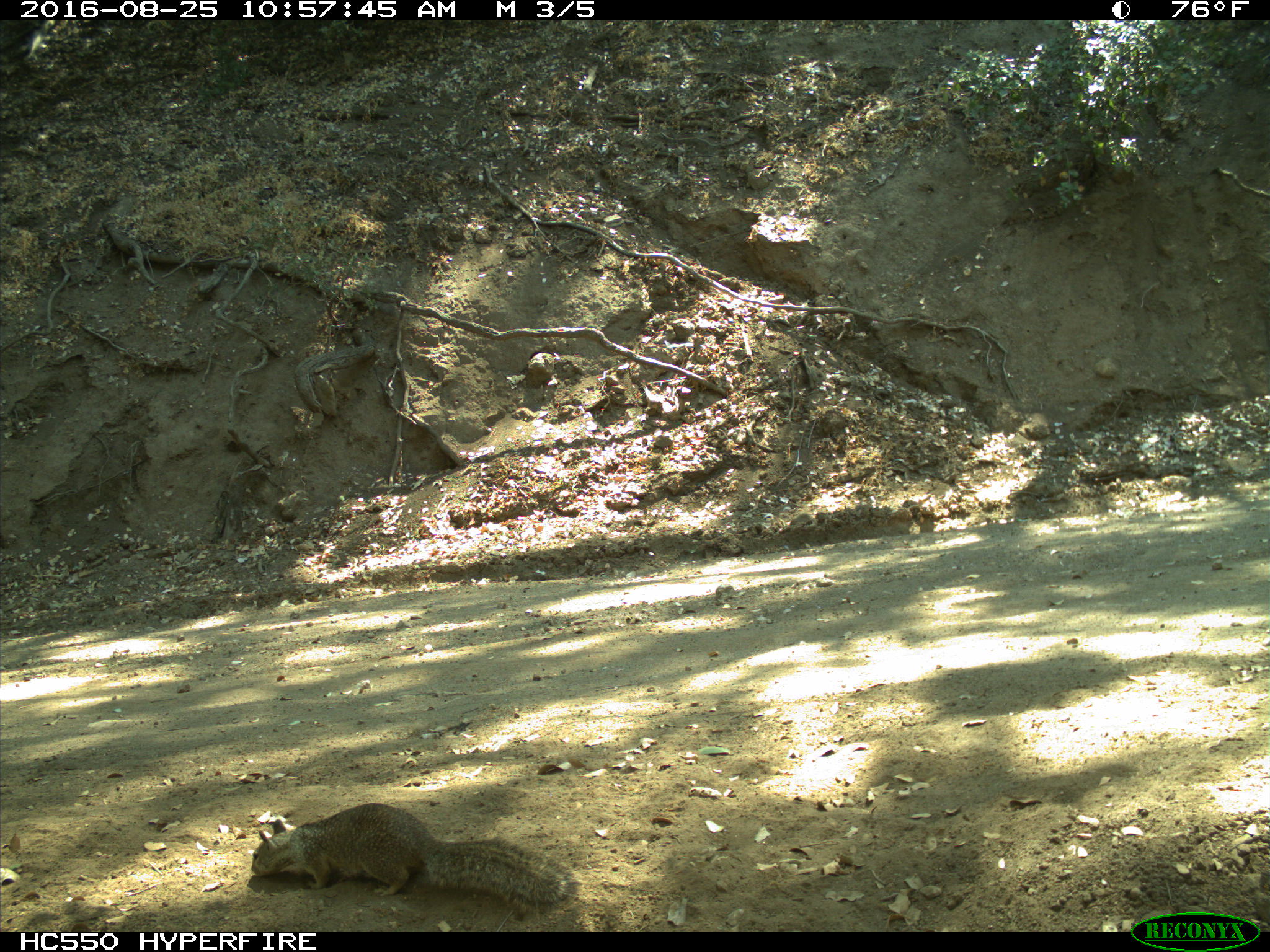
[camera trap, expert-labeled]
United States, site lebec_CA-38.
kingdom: Animalia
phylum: Chordata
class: Mammalia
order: Rodentia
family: Sciuridae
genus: Otospermophilus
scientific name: Otospermophilus beecheyi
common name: california ground squirrel